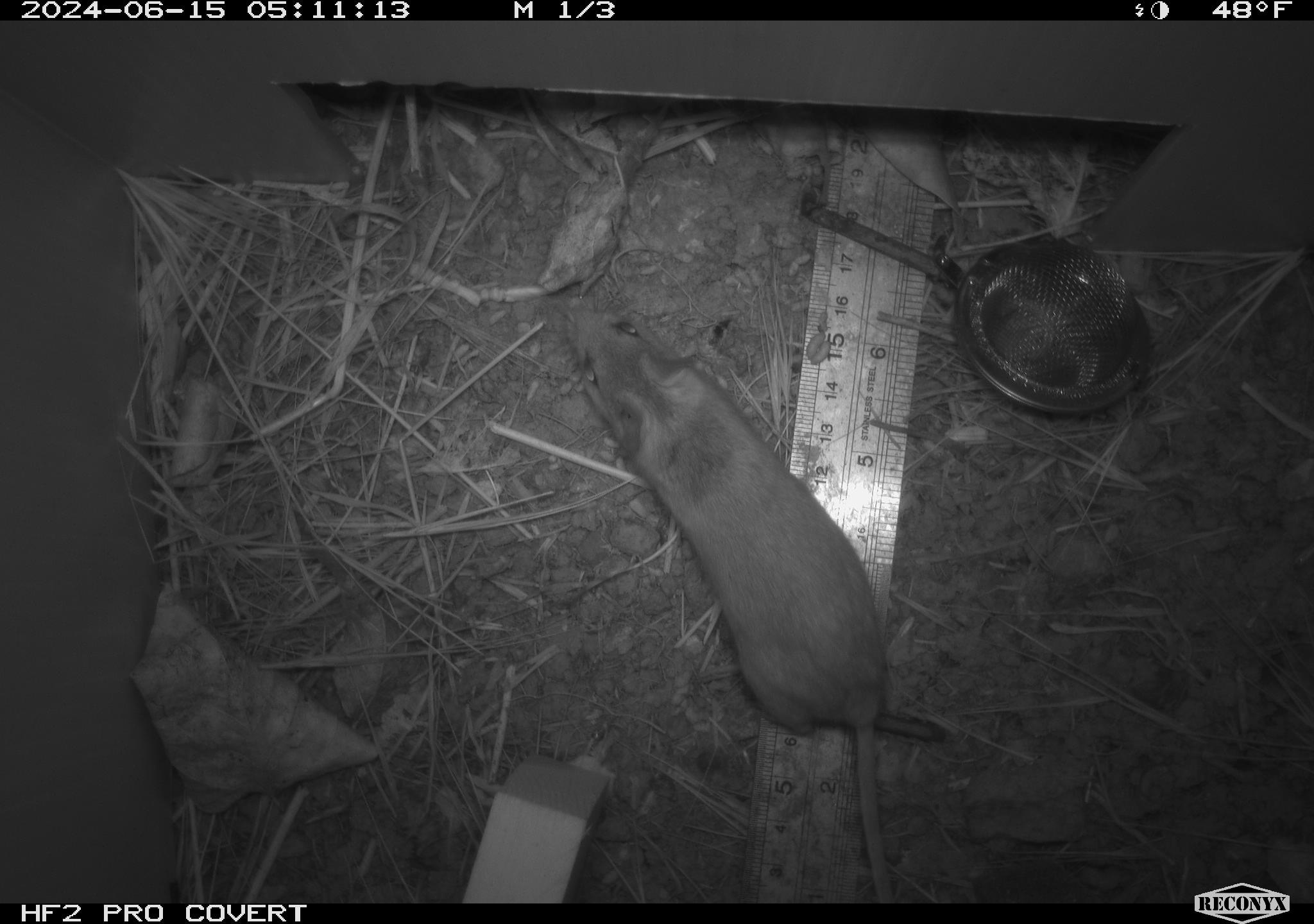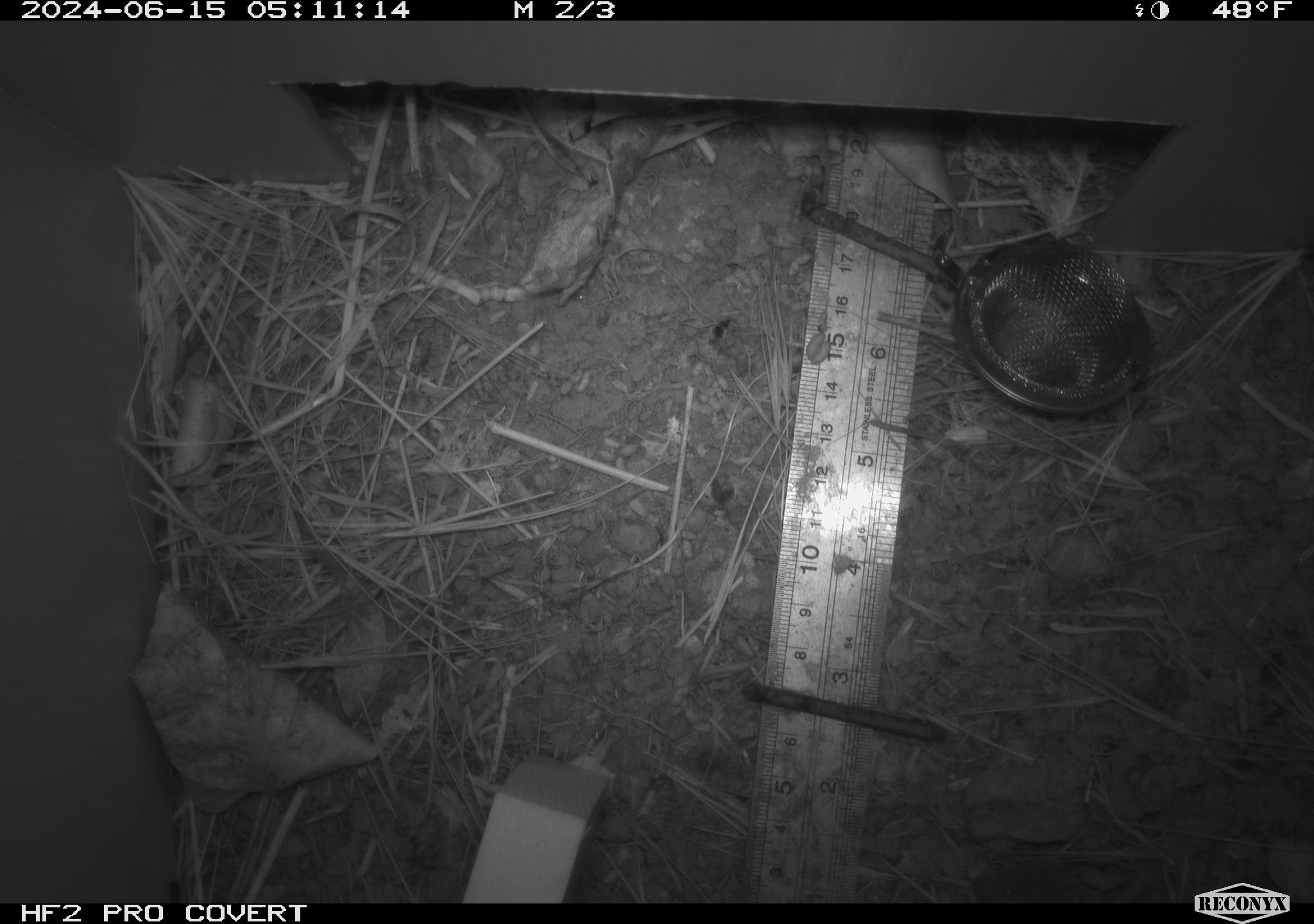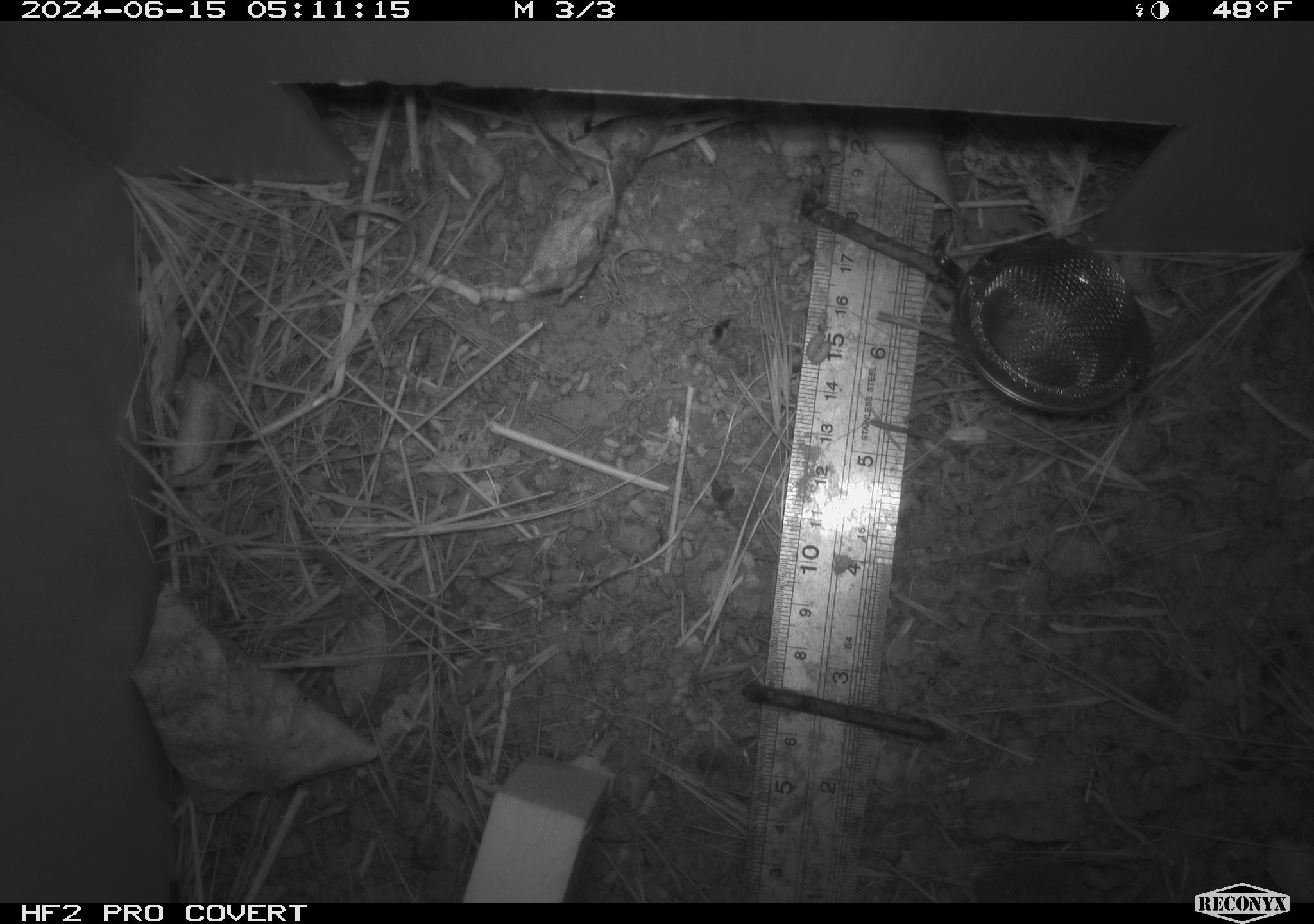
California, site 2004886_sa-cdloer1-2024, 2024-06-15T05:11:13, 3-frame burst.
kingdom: Animalia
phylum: Chordata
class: Mammalia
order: Rodentia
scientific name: Rodentia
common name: mouse species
Mouse species (Rodentia).